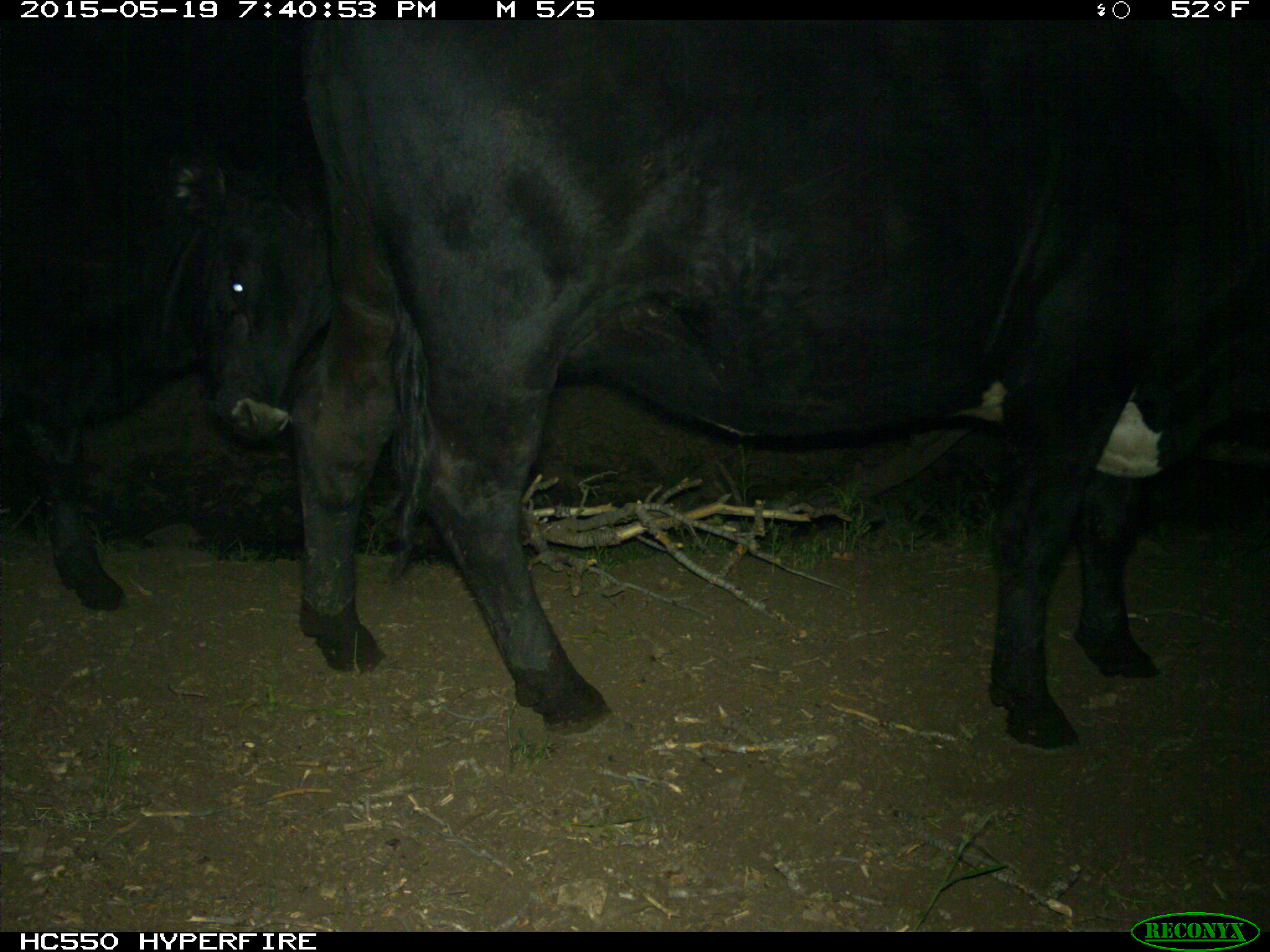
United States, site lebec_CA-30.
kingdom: Animalia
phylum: Chordata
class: Mammalia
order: Artiodactyla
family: Bovidae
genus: Bos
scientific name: Bos taurus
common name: domestic cow